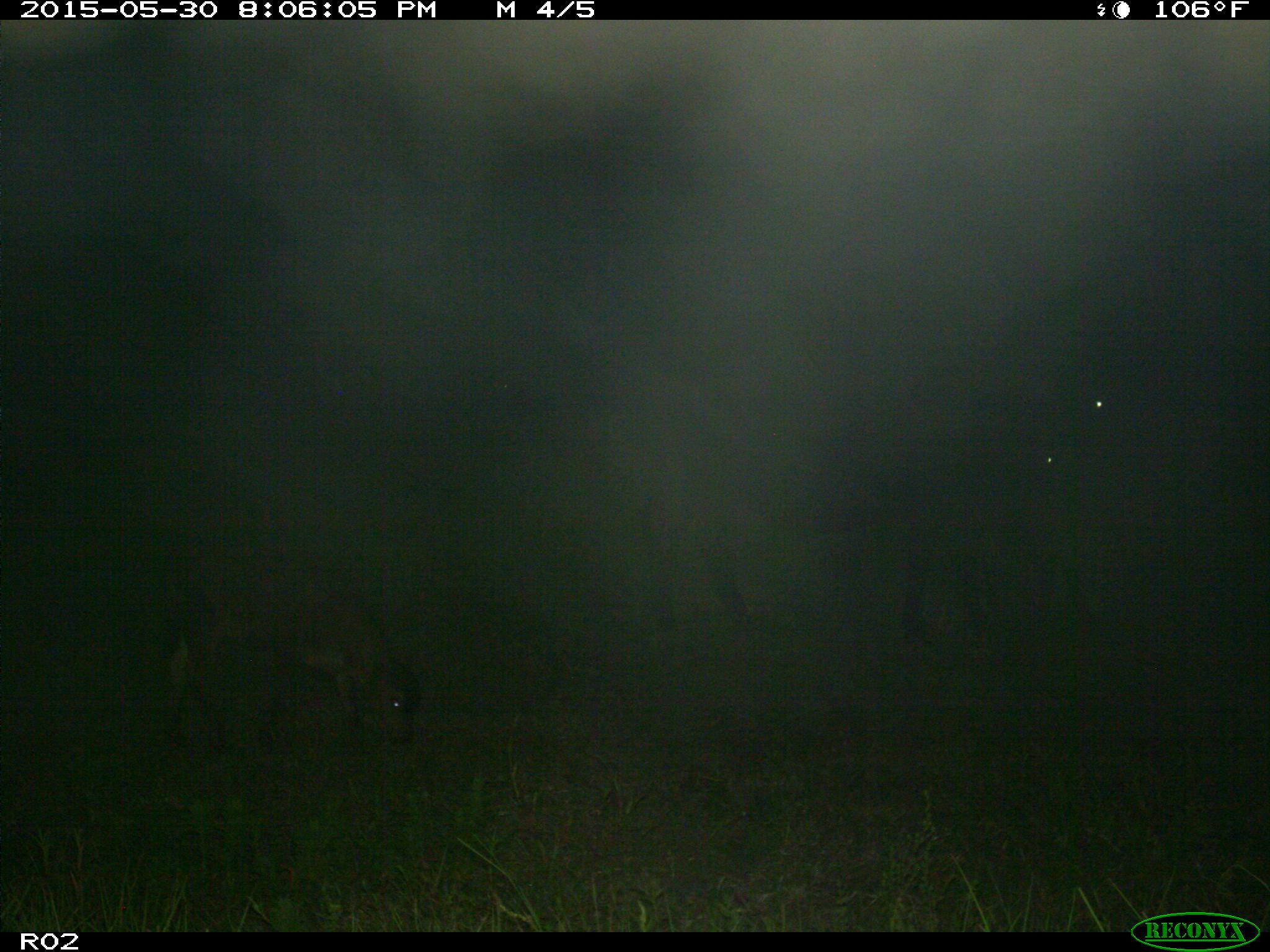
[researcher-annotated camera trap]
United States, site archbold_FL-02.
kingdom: Animalia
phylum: Chordata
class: Mammalia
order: Artiodactyla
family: Bovidae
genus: Bos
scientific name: Bos taurus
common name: domestic cow